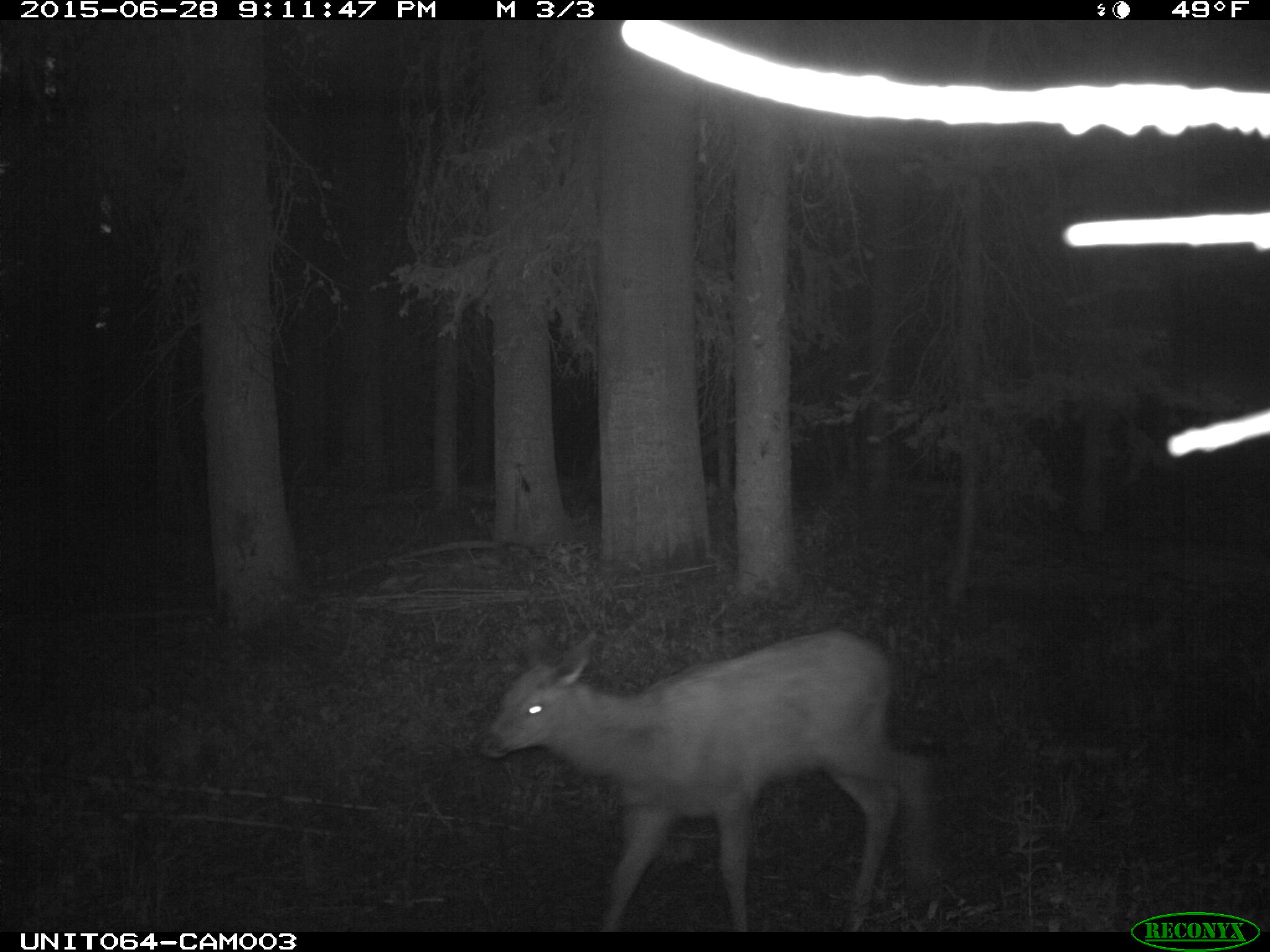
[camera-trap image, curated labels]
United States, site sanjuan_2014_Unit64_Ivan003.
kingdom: Animalia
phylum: Chordata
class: Mammalia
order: Artiodactyla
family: Cervidae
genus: Cervus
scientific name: Cervus elaphus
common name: red deer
Cervus elaphus (red deer).